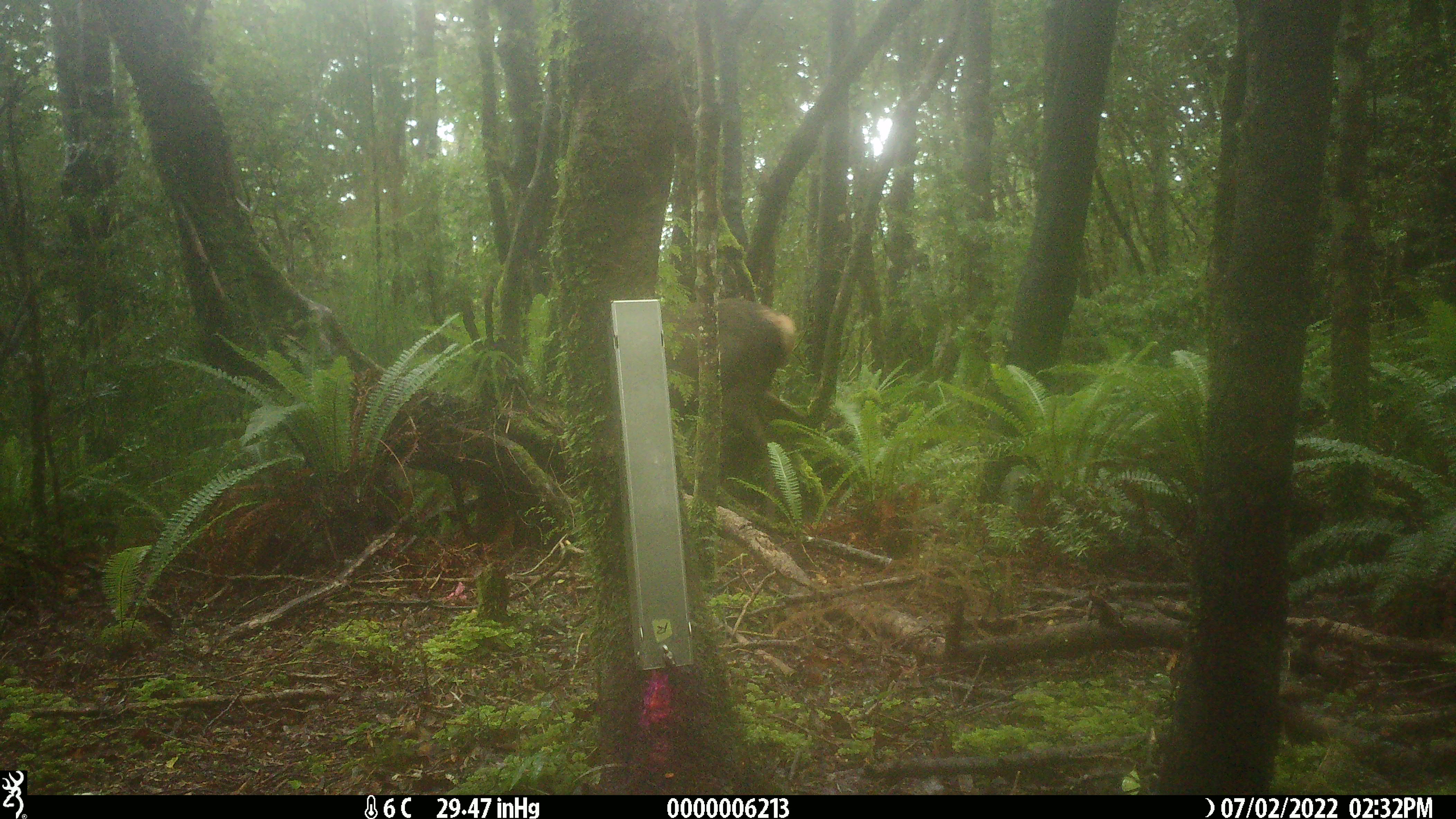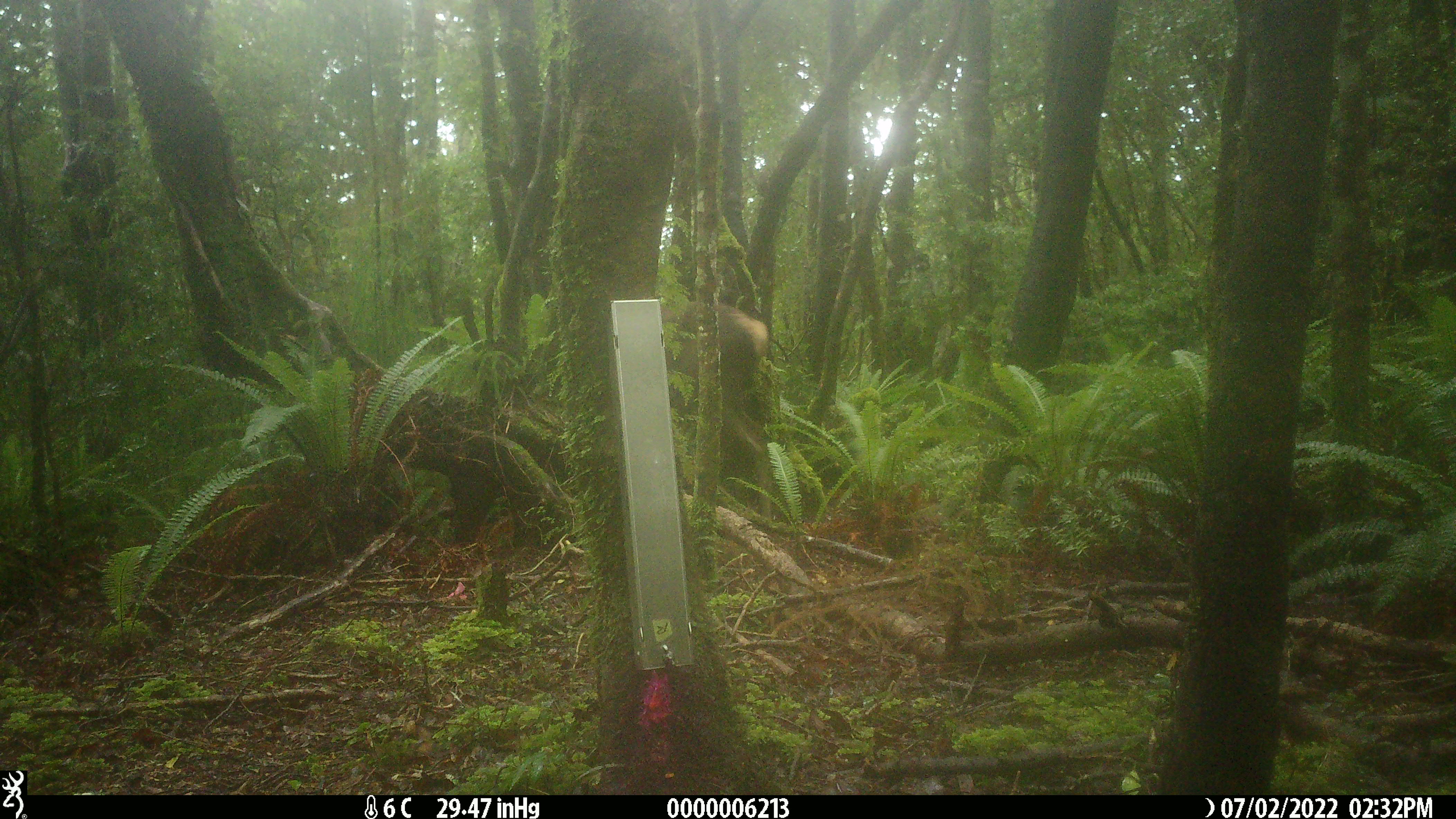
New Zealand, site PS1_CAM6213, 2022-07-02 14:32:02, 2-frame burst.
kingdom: Animalia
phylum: Chordata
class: Mammalia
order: Artiodactyla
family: Cervidae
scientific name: Cervidae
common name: deer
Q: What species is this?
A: Deer (Cervidae).